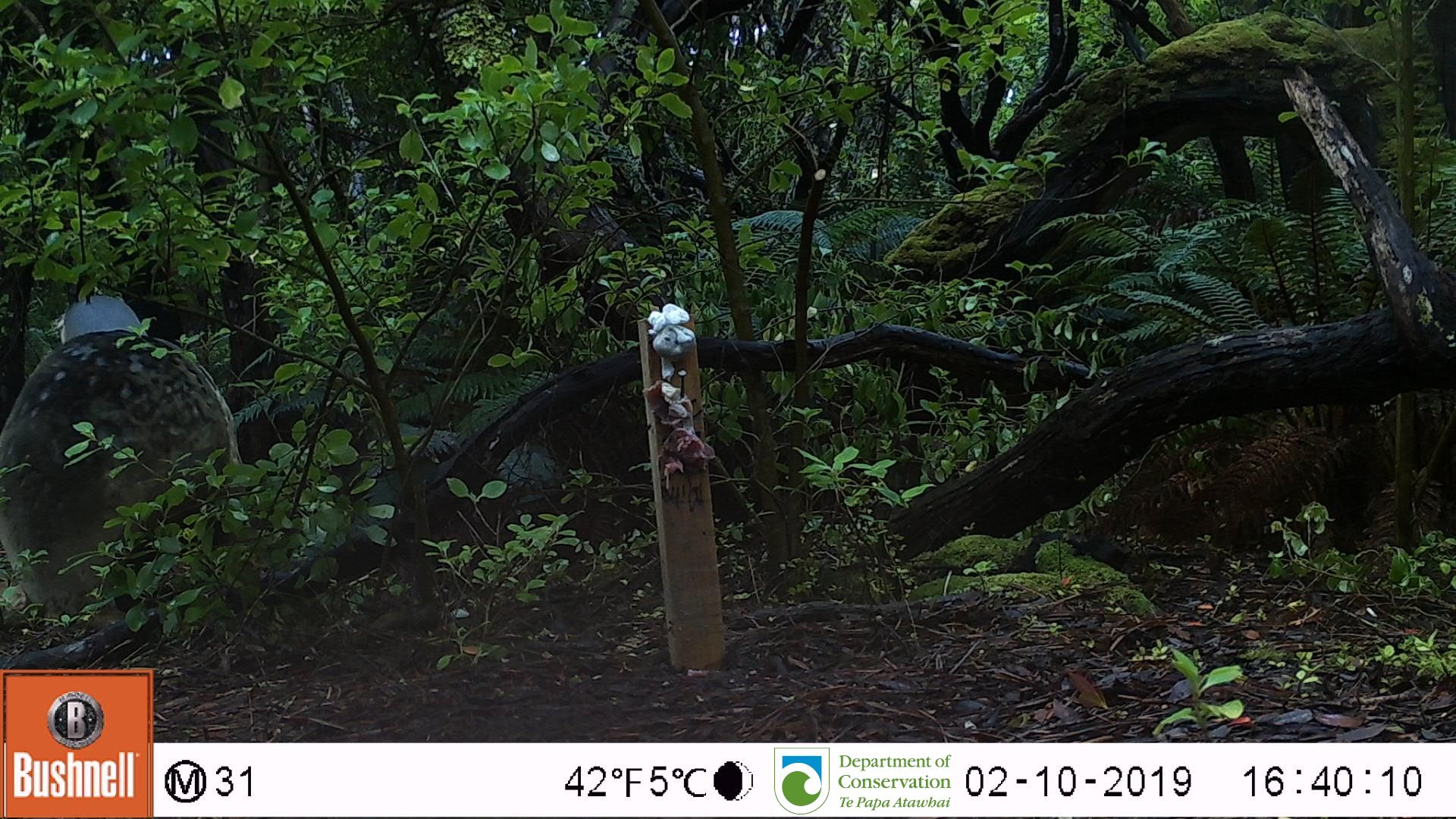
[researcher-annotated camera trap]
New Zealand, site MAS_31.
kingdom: Animalia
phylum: Chordata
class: Mammalia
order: Carnivora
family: Otariidae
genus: Phocarctos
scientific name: Phocarctos hookeri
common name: new zealand sea lion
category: sealion